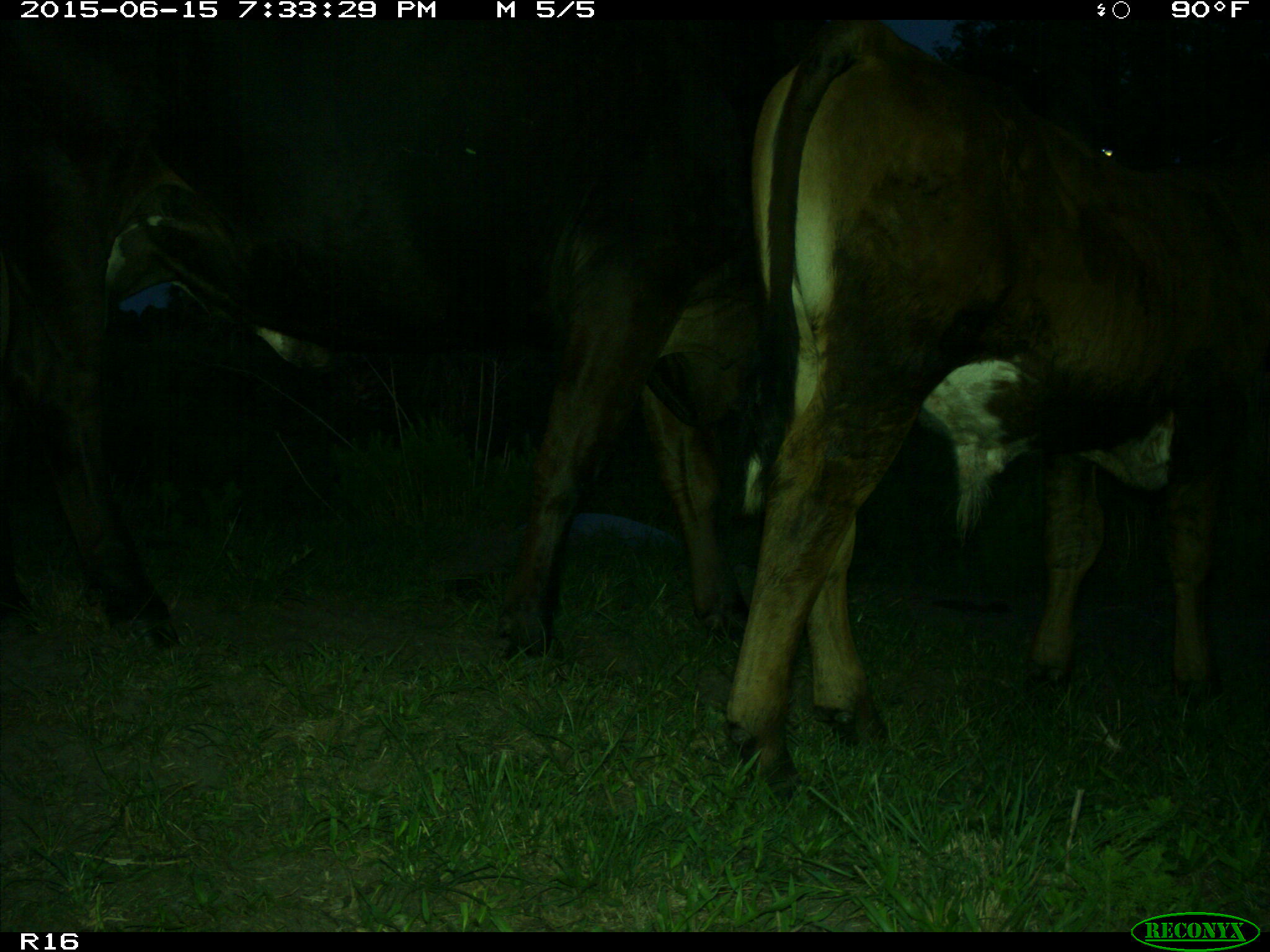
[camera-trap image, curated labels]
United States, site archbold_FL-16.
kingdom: Animalia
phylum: Chordata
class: Mammalia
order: Artiodactyla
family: Bovidae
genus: Bos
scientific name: Bos taurus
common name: domestic cow